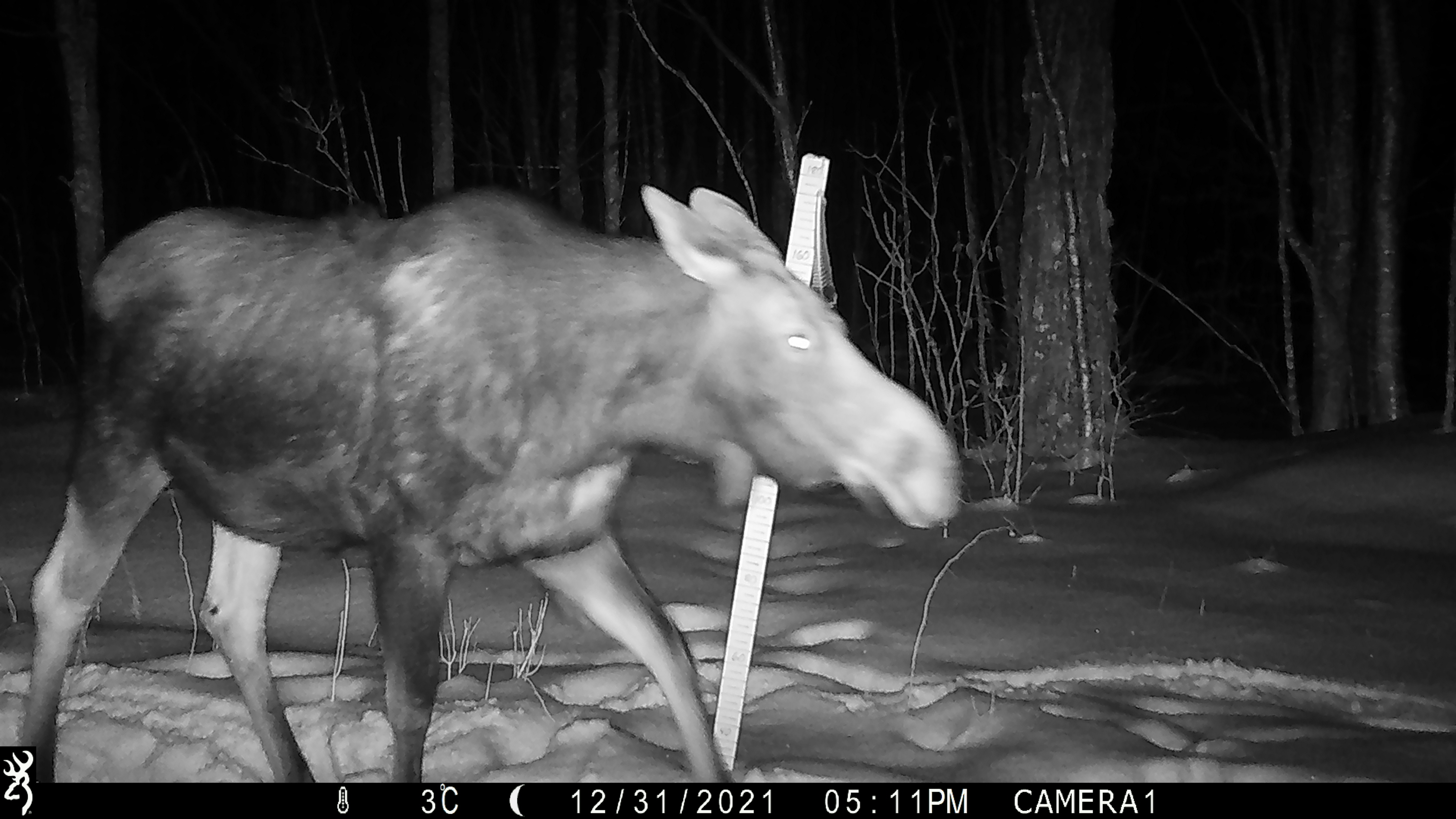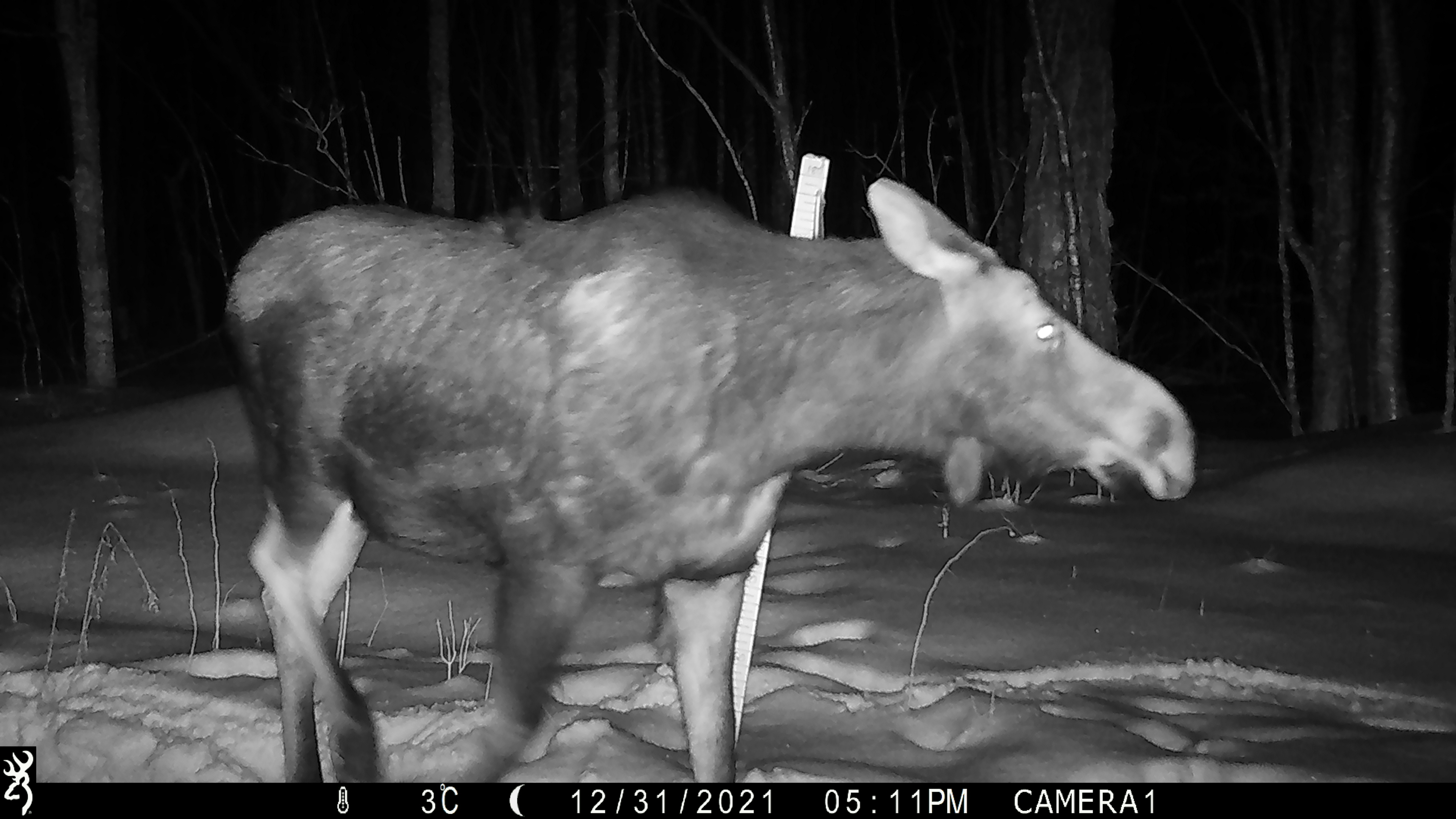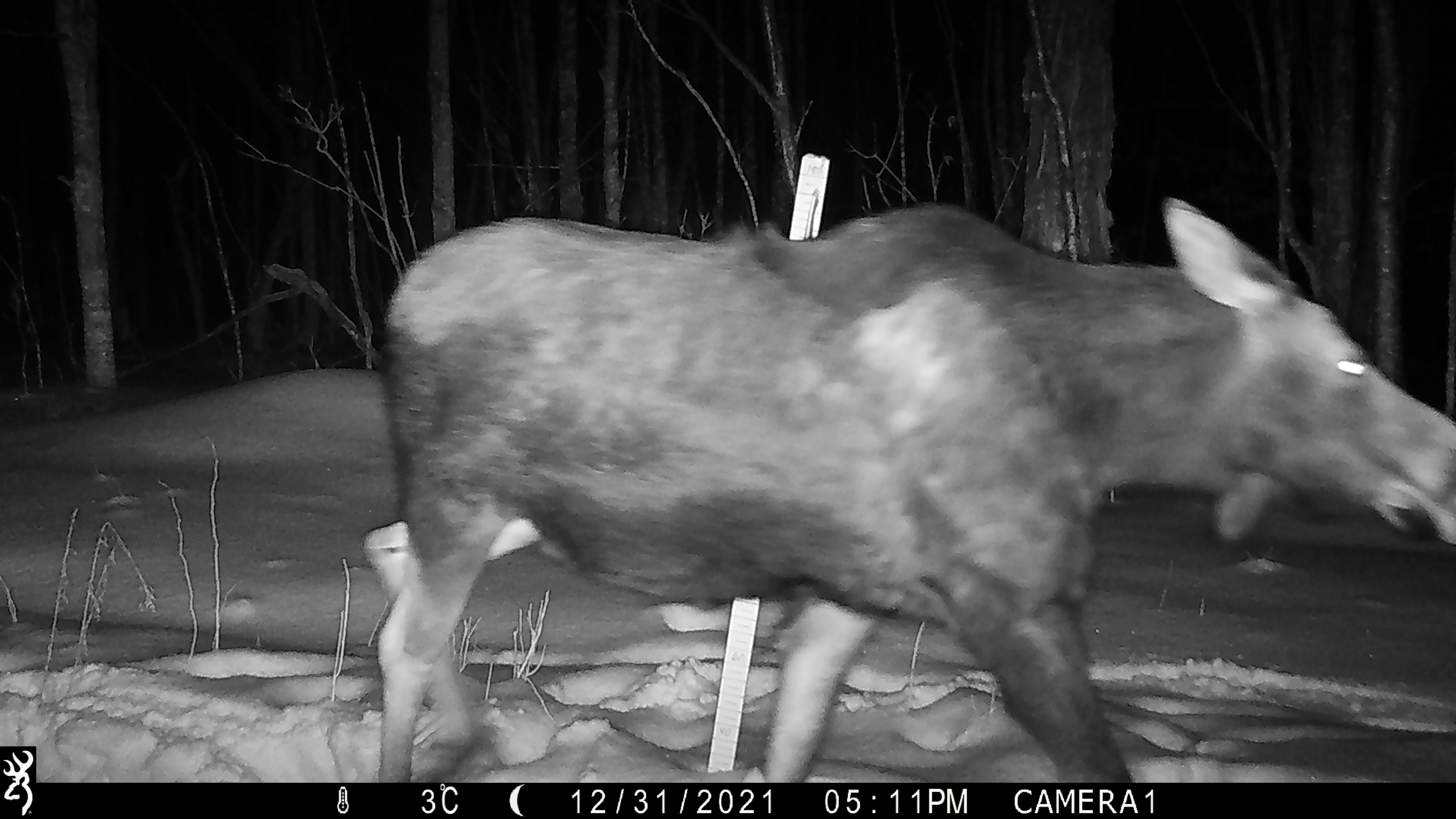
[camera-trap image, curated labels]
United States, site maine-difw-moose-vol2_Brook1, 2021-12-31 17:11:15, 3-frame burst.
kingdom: Animalia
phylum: Chordata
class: Mammalia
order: Artiodactyla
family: Cervidae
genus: Alces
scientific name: Alces alces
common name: moose